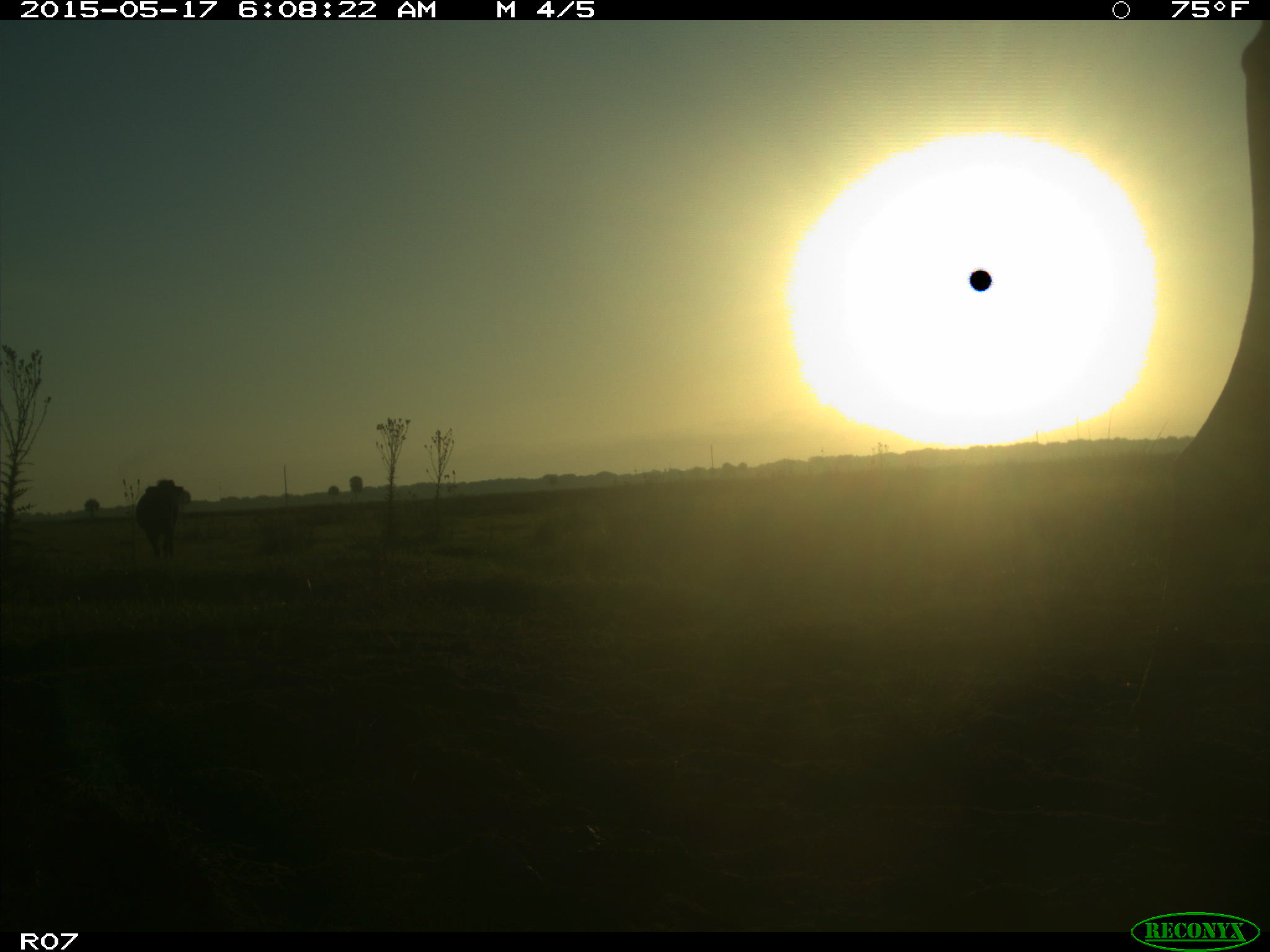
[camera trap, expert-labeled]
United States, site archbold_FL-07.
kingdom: Animalia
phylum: Chordata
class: Mammalia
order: Artiodactyla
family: Bovidae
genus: Bos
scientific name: Bos taurus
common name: domestic cow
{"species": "Bos taurus (domestic cow)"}